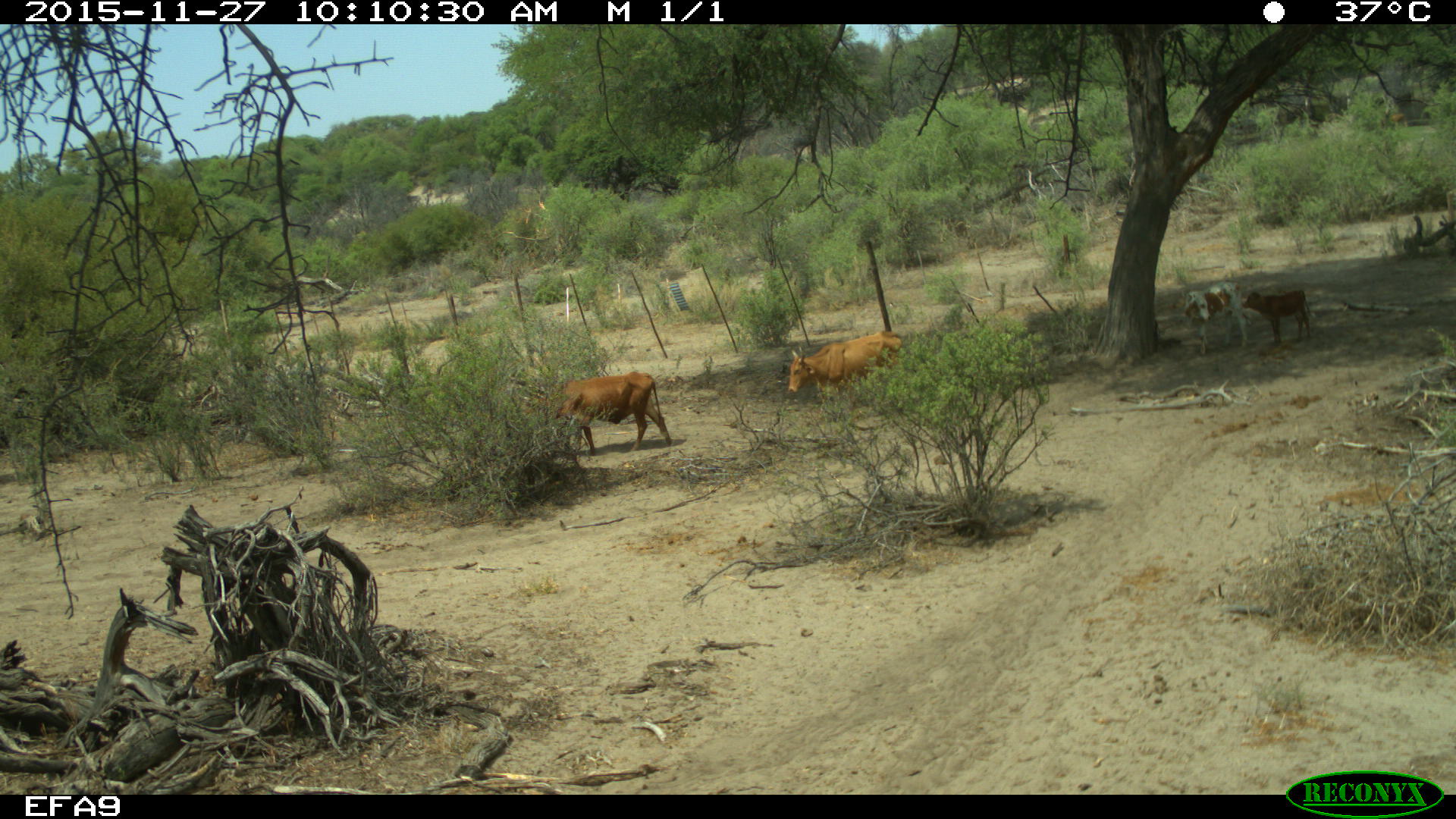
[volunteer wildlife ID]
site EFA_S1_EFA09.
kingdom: Animalia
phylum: Chordata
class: Mammalia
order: Artiodactyla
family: Bovidae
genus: Bos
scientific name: Bos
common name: cattle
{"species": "cattle (Bos)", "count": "4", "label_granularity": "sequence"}